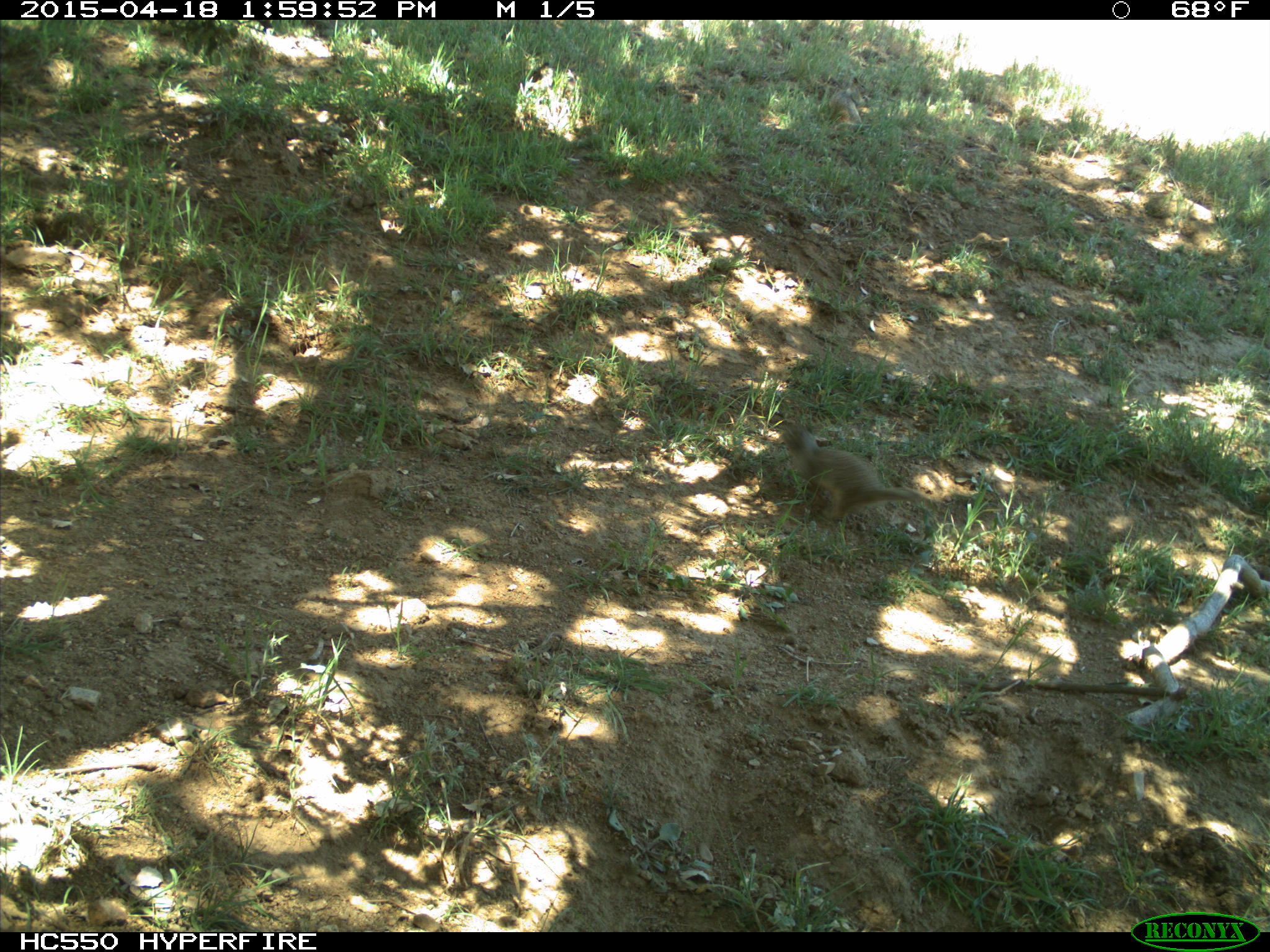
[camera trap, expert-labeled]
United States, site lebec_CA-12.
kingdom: Animalia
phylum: Chordata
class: Mammalia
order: Rodentia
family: Sciuridae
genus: Otospermophilus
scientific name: Otospermophilus beecheyi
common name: california ground squirrel